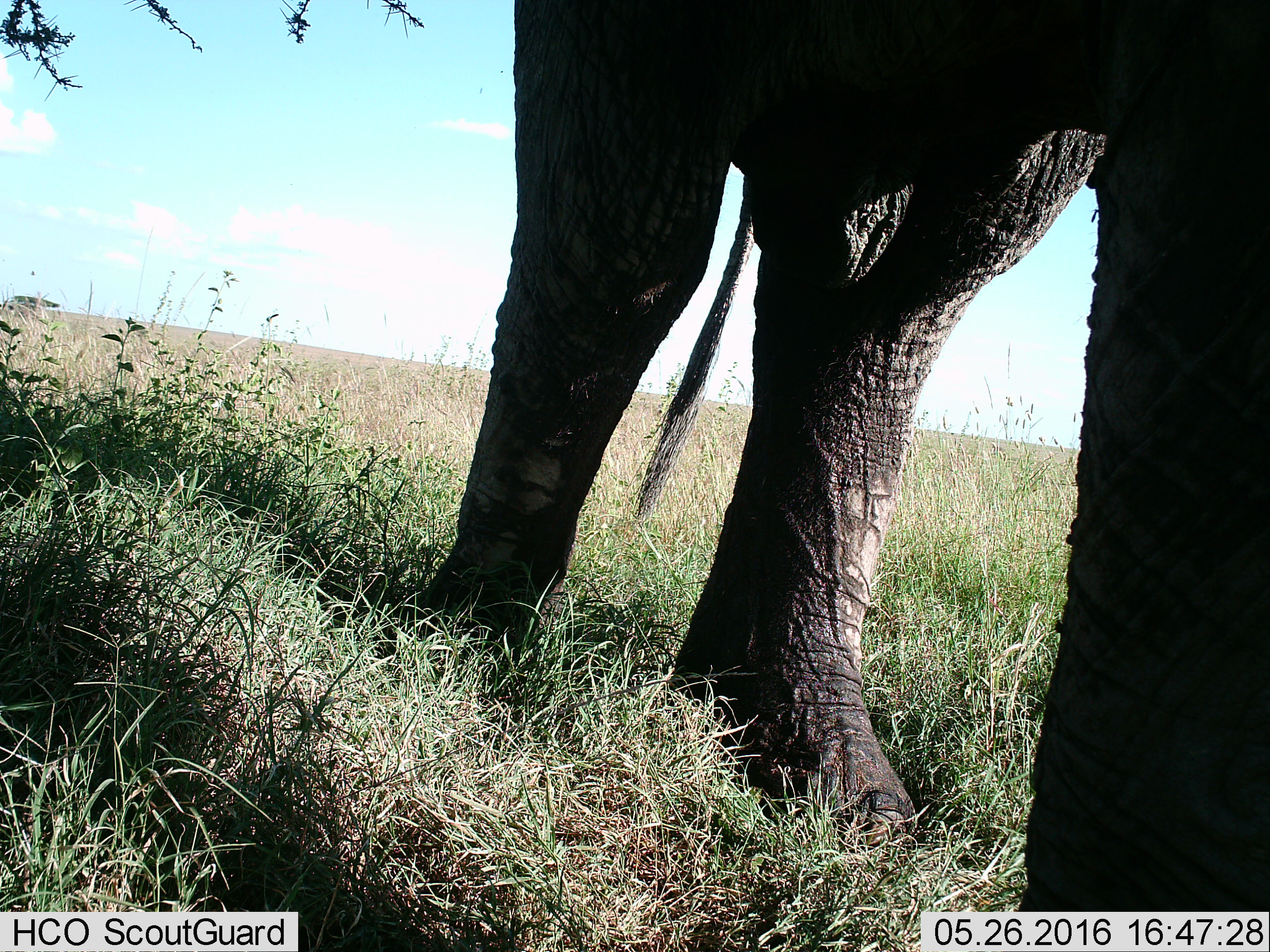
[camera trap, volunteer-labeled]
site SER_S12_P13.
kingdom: Animalia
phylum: Chordata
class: Mammalia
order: Proboscidea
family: Elephantidae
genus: Loxodonta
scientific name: Loxodonta africana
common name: african bush elephant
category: elephant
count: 1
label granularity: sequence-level